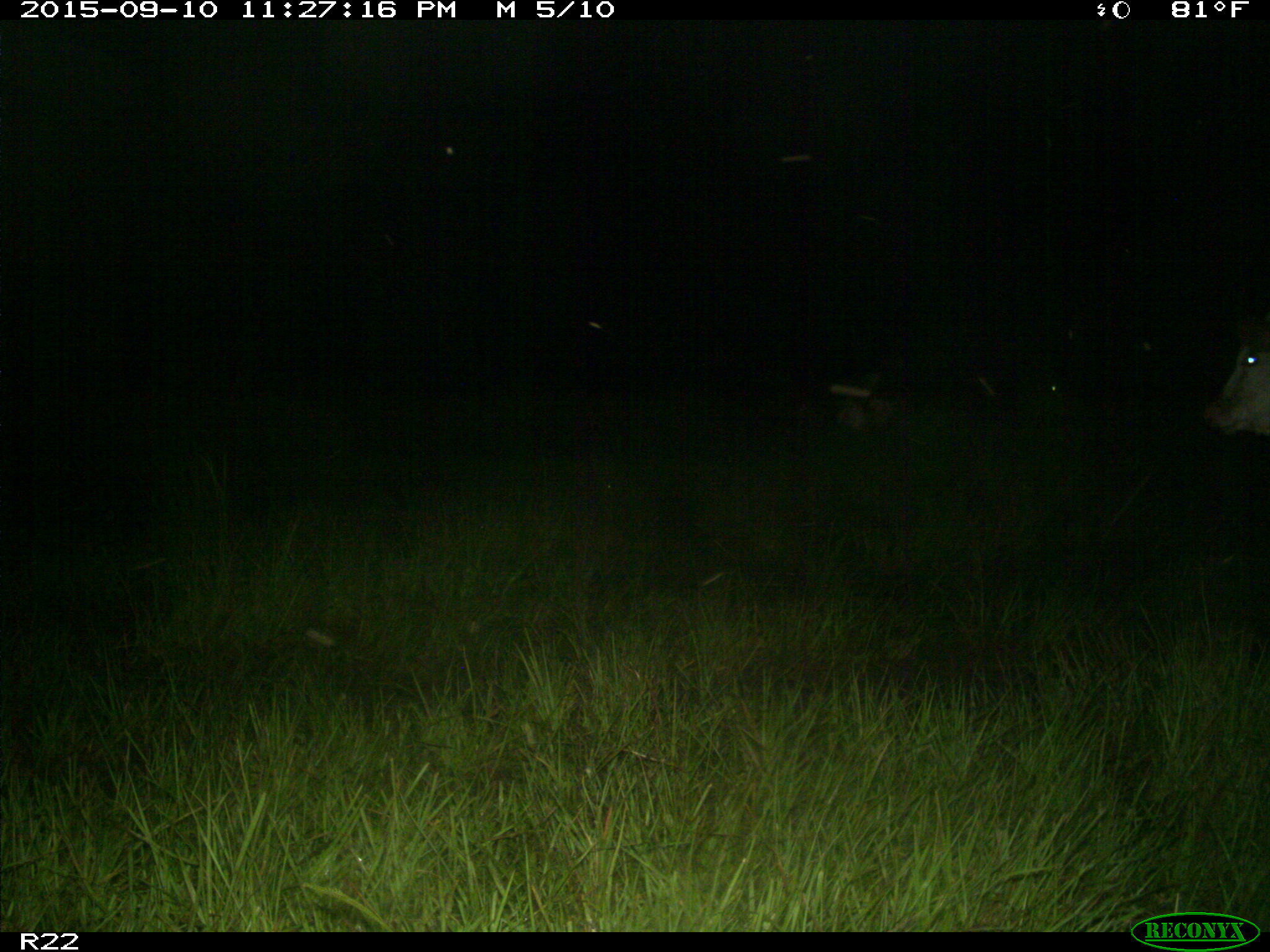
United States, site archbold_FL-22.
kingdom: Animalia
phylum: Chordata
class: Mammalia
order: Artiodactyla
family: Bovidae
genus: Bos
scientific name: Bos taurus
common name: domestic cow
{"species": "Bos taurus (domestic cow)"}